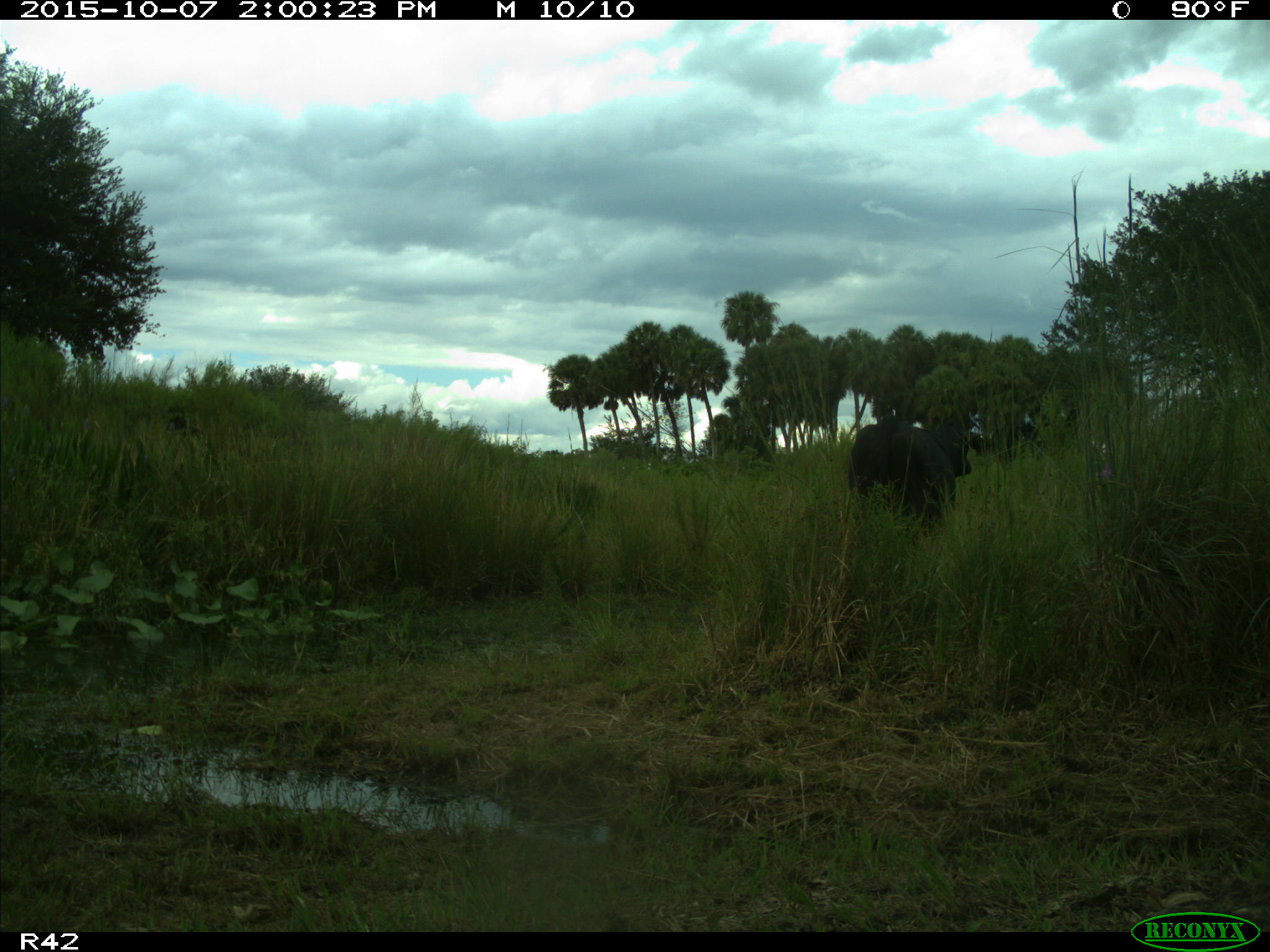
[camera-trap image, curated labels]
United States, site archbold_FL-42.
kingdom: Animalia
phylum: Chordata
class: Mammalia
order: Artiodactyla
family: Bovidae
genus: Bos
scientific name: Bos taurus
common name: domestic cow